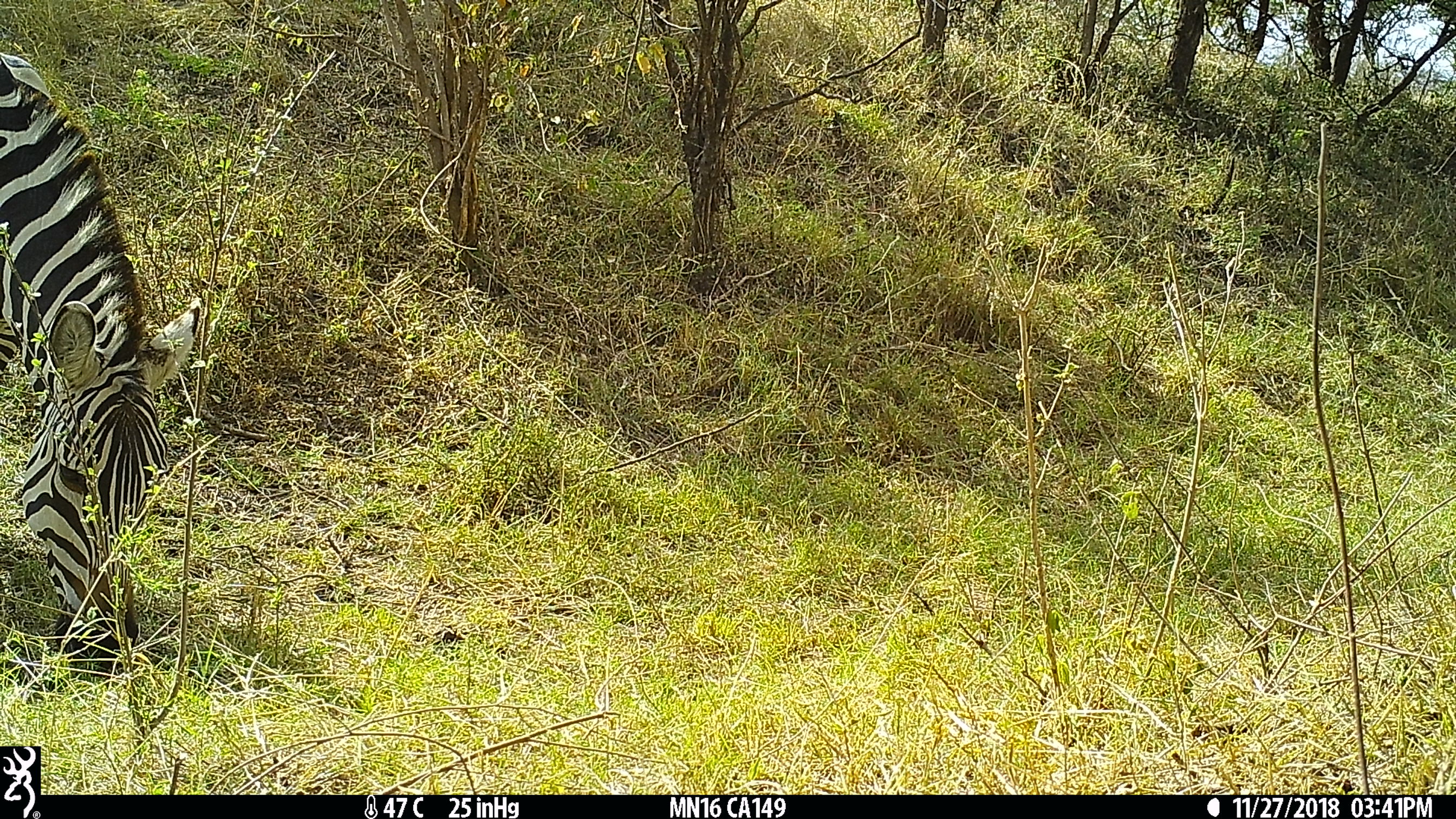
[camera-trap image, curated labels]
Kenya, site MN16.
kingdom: Animalia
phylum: Chordata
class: Mammalia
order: Perissodactyla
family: Equidae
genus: Equus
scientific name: Equus quagga burchellii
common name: burchell's zebra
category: zebra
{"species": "zebra (burchell's zebra) (Equus quagga burchellii)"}